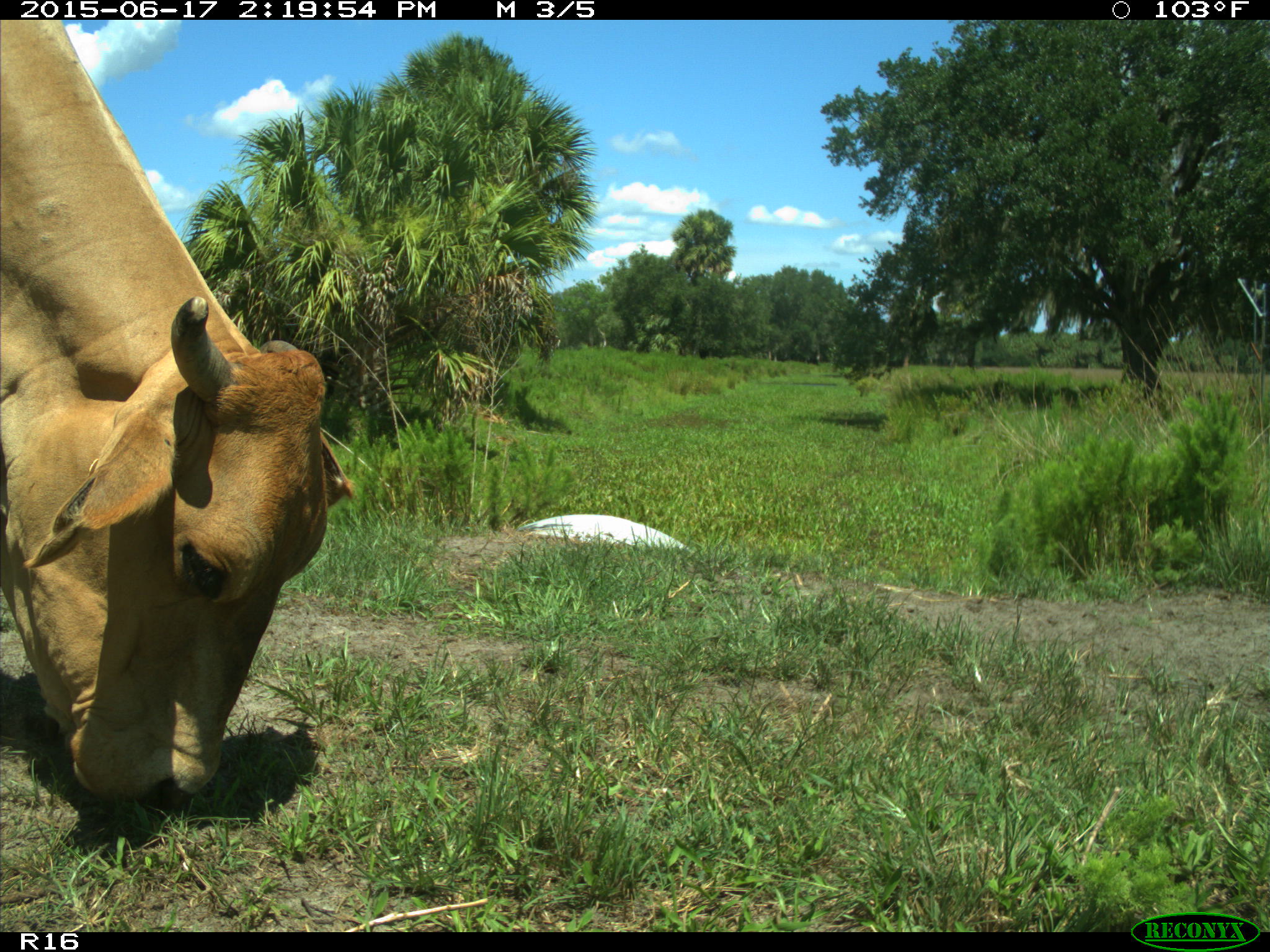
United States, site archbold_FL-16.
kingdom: Animalia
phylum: Chordata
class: Mammalia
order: Artiodactyla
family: Bovidae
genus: Bos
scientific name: Bos taurus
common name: domestic cow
Bos taurus (domestic cow).